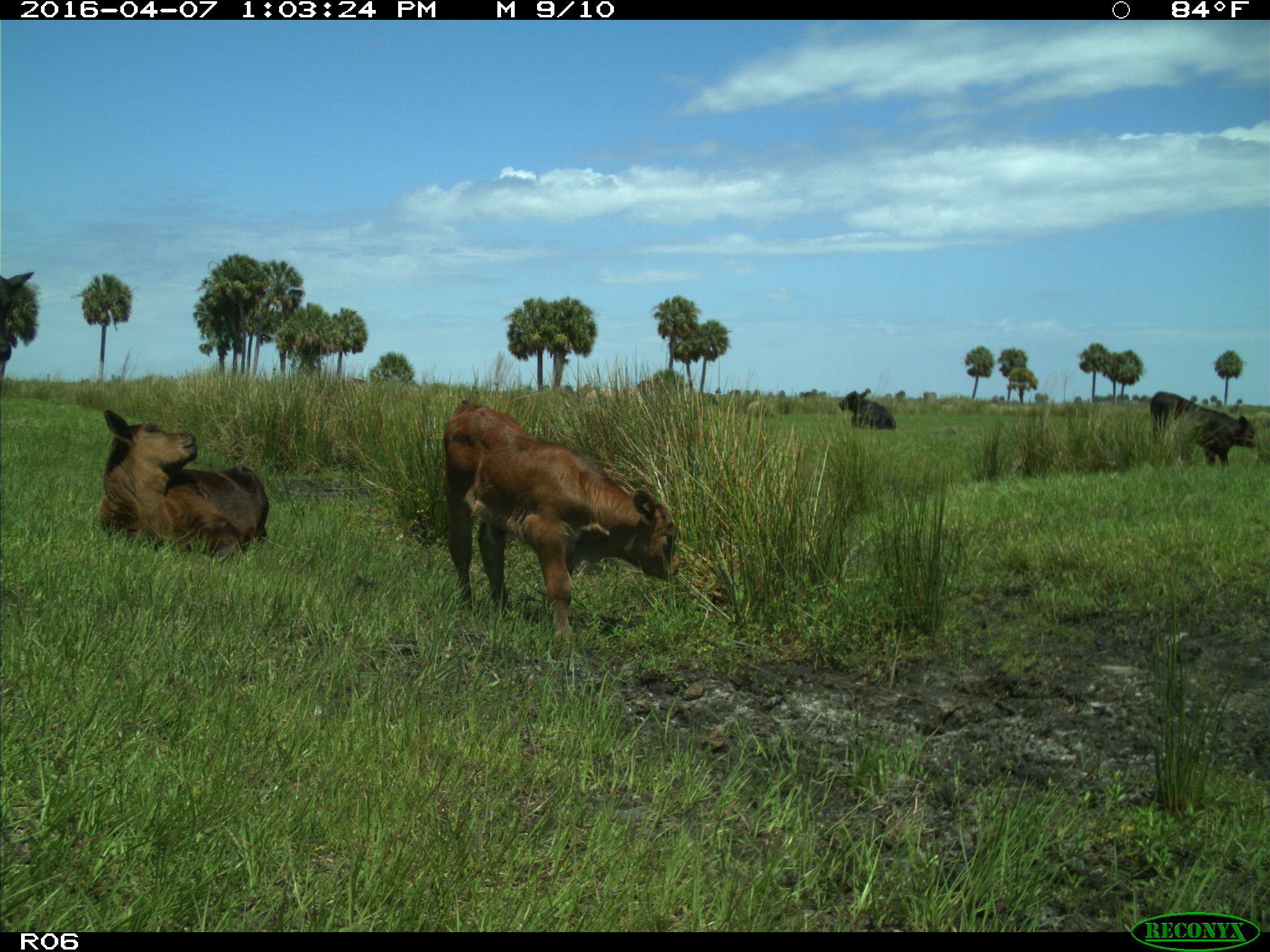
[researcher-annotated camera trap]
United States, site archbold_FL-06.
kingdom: Animalia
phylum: Chordata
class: Mammalia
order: Artiodactyla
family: Bovidae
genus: Bos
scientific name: Bos taurus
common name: domestic cow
Bos taurus (domestic cow).